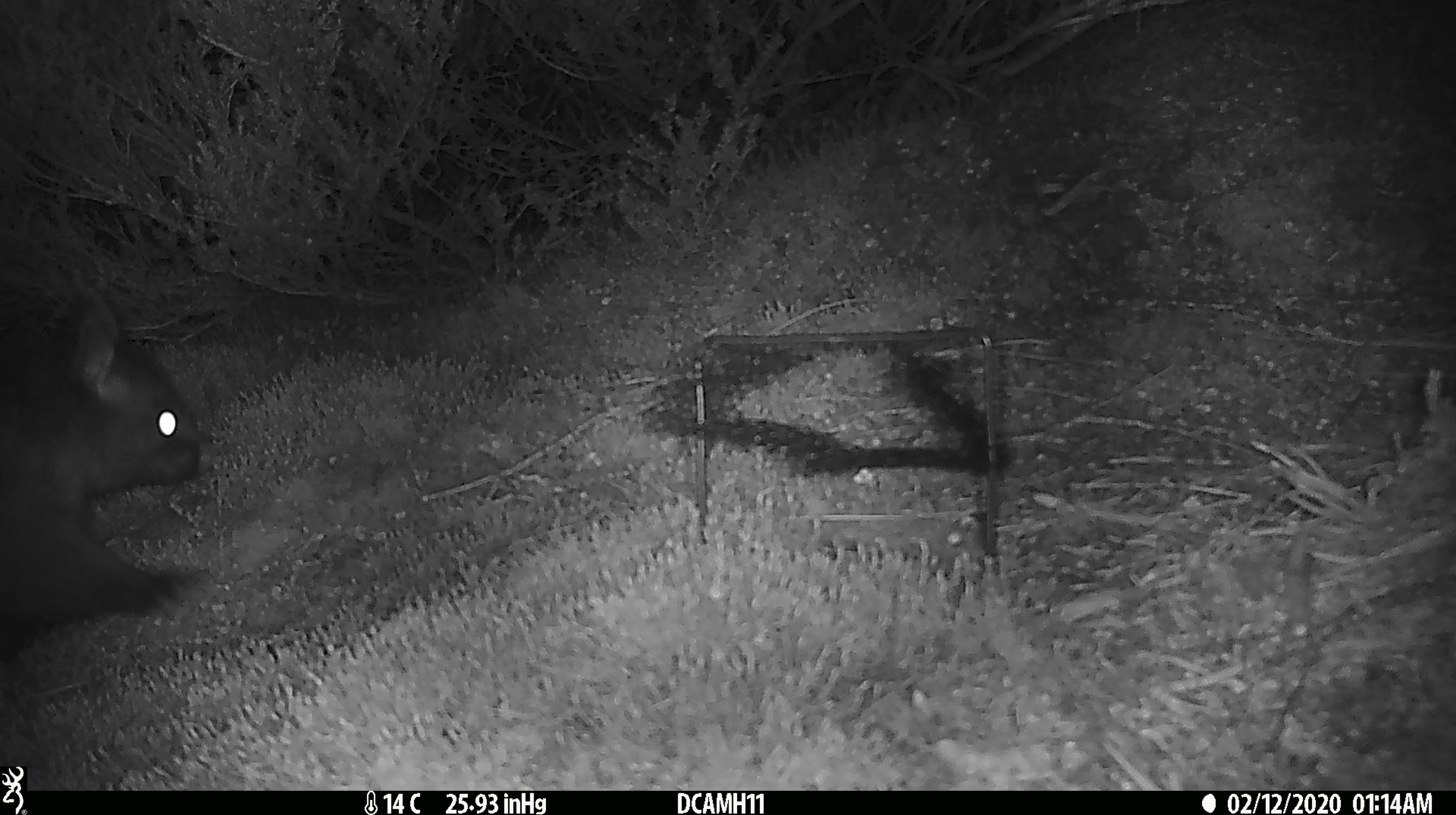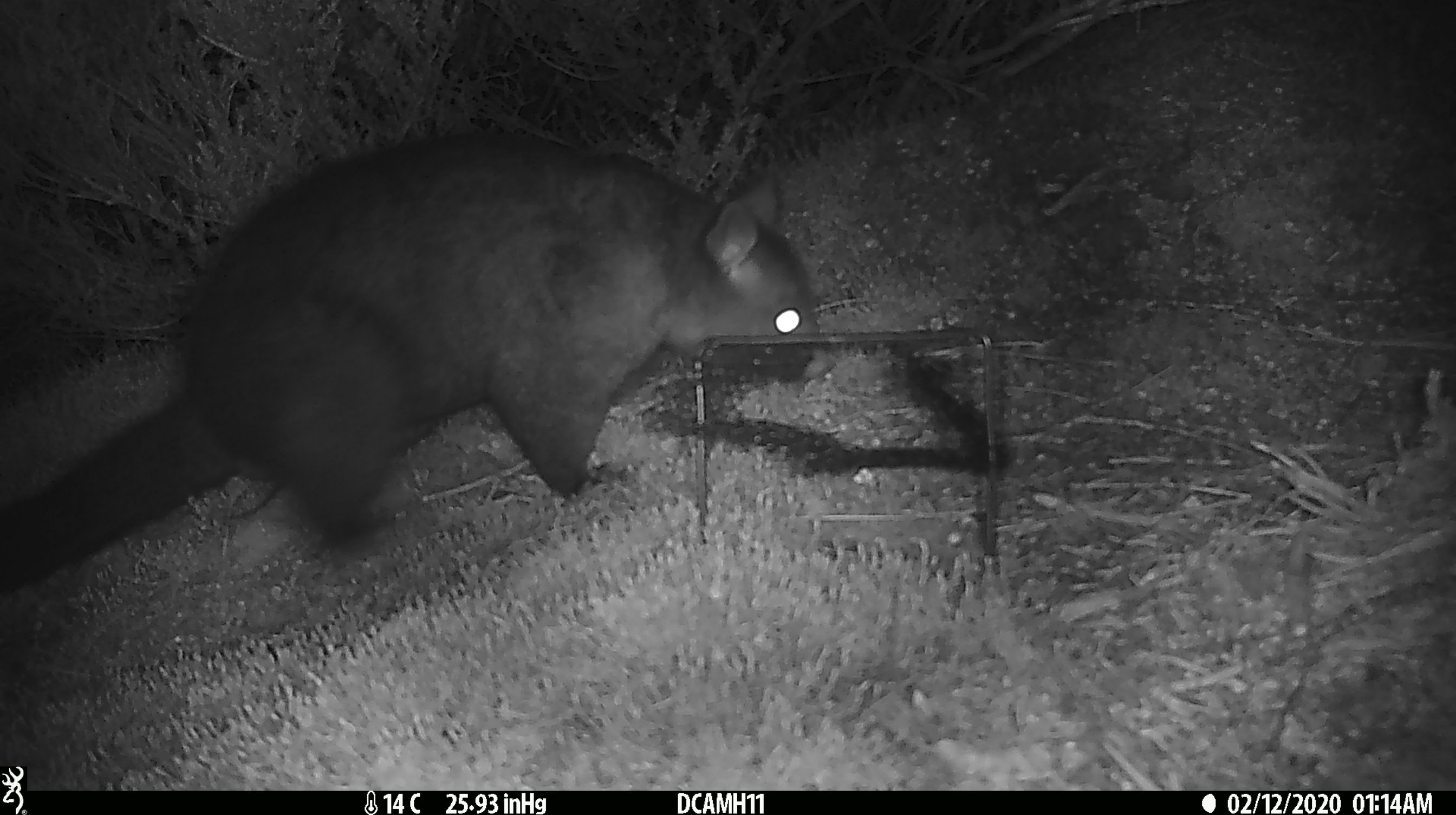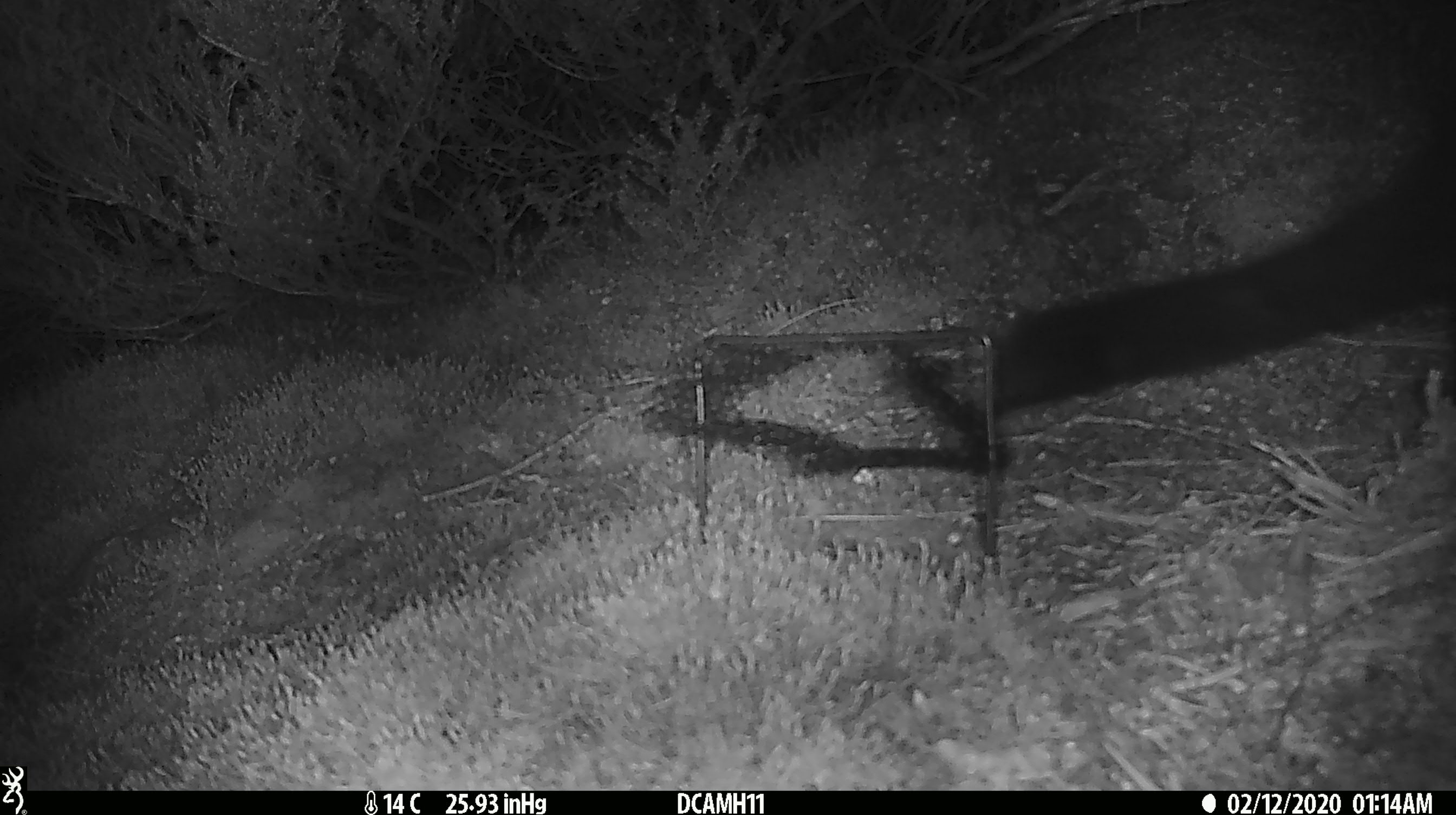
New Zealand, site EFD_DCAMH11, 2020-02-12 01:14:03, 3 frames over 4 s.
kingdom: Animalia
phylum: Chordata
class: Mammalia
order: Diprotodontia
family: Phalangeridae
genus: Trichosurus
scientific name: Trichosurus vulpecula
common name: common brushtail possum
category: possum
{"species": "possum (common brushtail possum) (Trichosurus vulpecula)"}